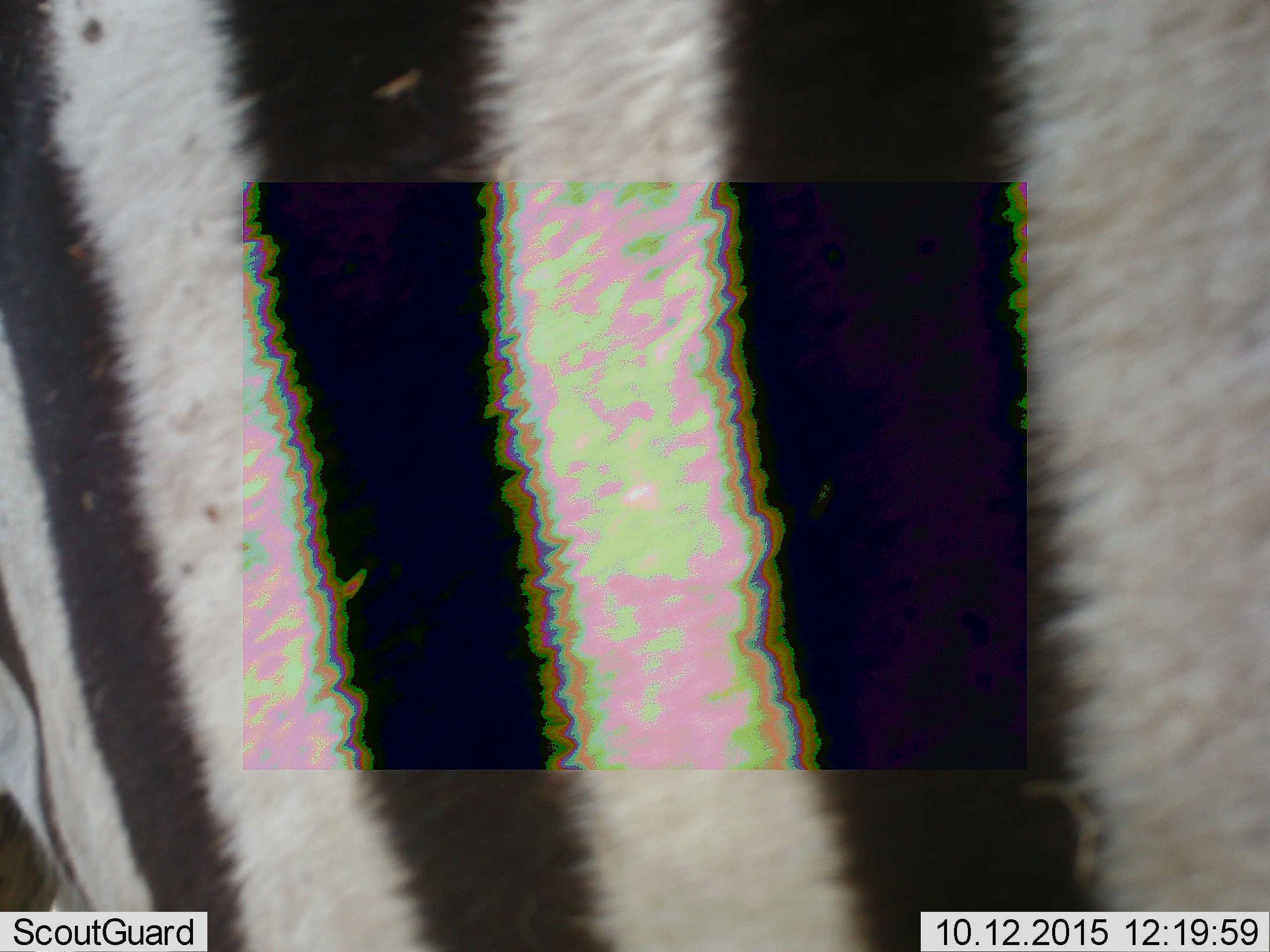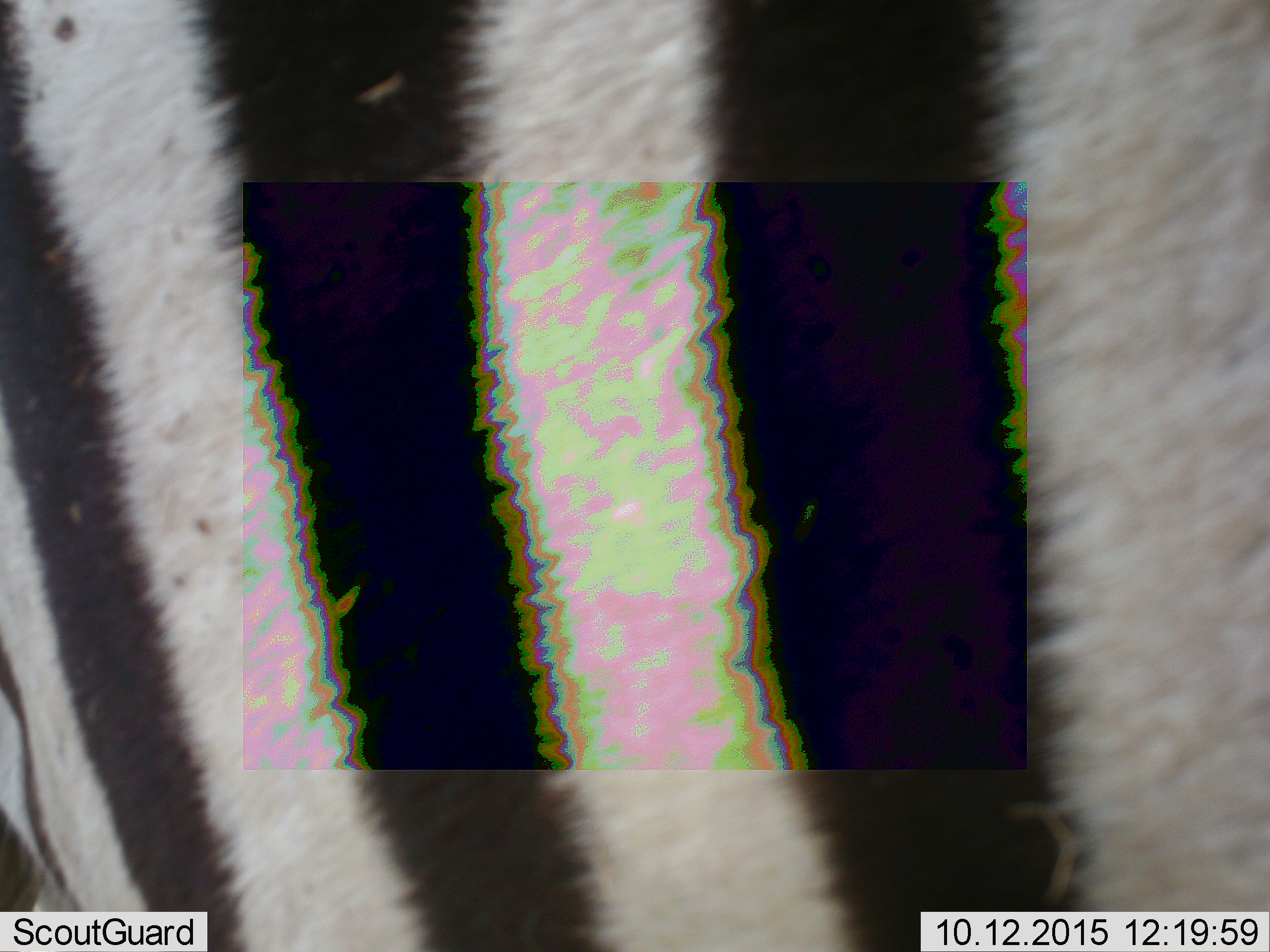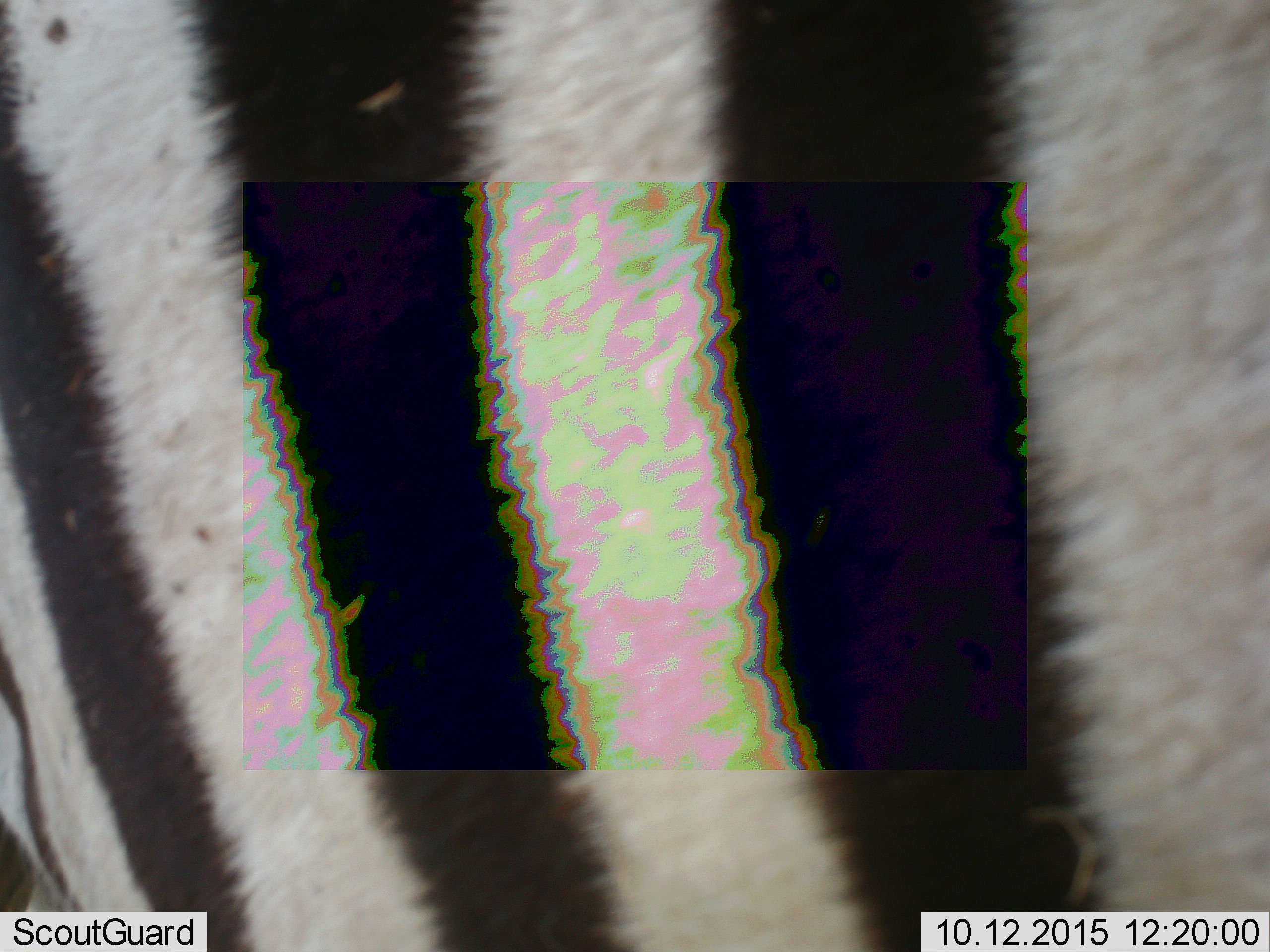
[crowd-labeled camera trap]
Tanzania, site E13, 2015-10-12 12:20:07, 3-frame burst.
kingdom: Animalia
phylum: Chordata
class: Mammalia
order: Perissodactyla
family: Equidae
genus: Equus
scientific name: Equus quagga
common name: plains zebra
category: zebra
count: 1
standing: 79%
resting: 0%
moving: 21%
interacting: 0%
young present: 0%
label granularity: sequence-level